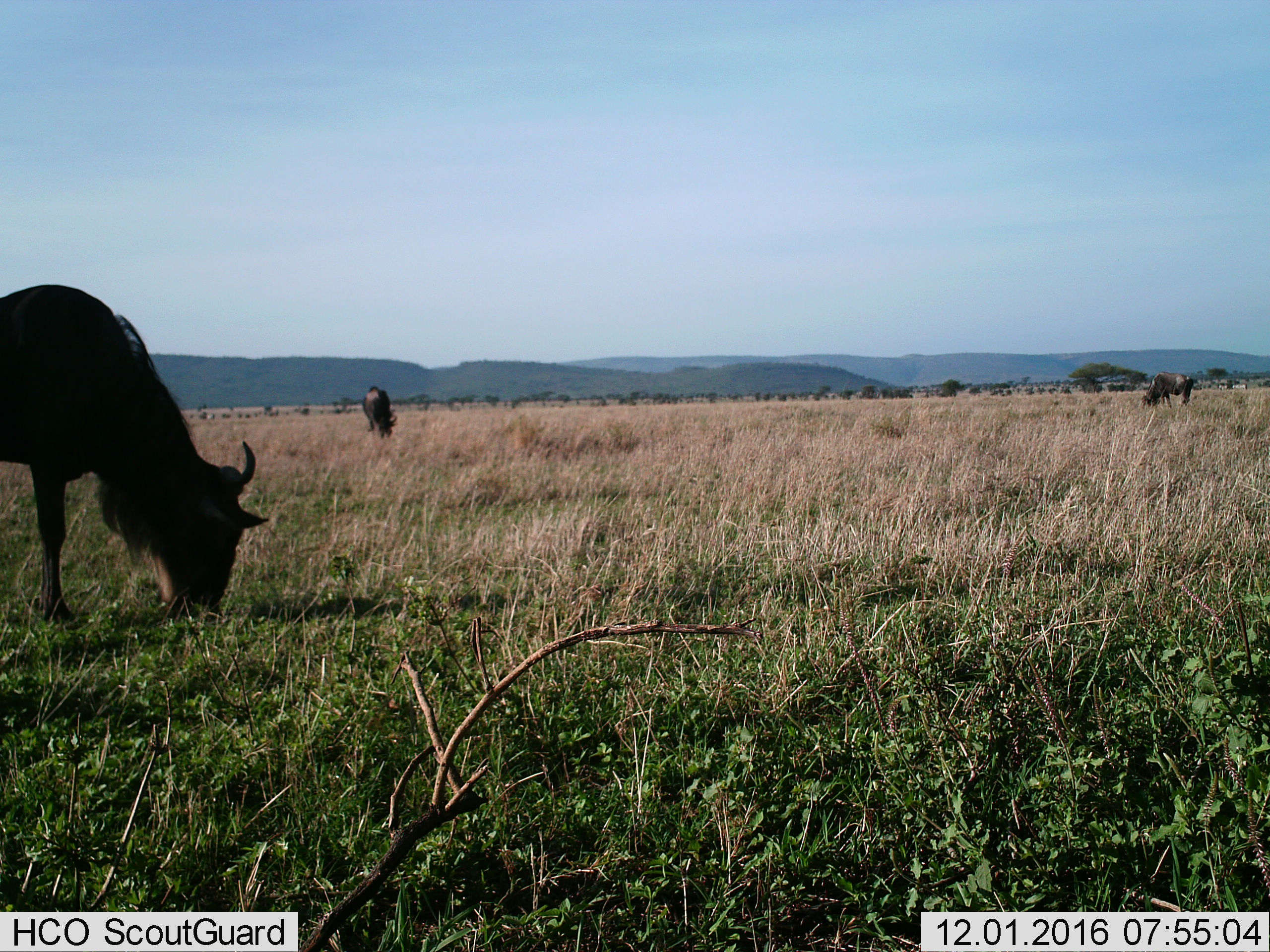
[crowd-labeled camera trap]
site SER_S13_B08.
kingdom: Animalia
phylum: Chordata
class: Mammalia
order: Artiodactyla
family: Bovidae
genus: Connochaetes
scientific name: Connochaetes taurinus taurinus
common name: blue wildebeest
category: wildebeestblue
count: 3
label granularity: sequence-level